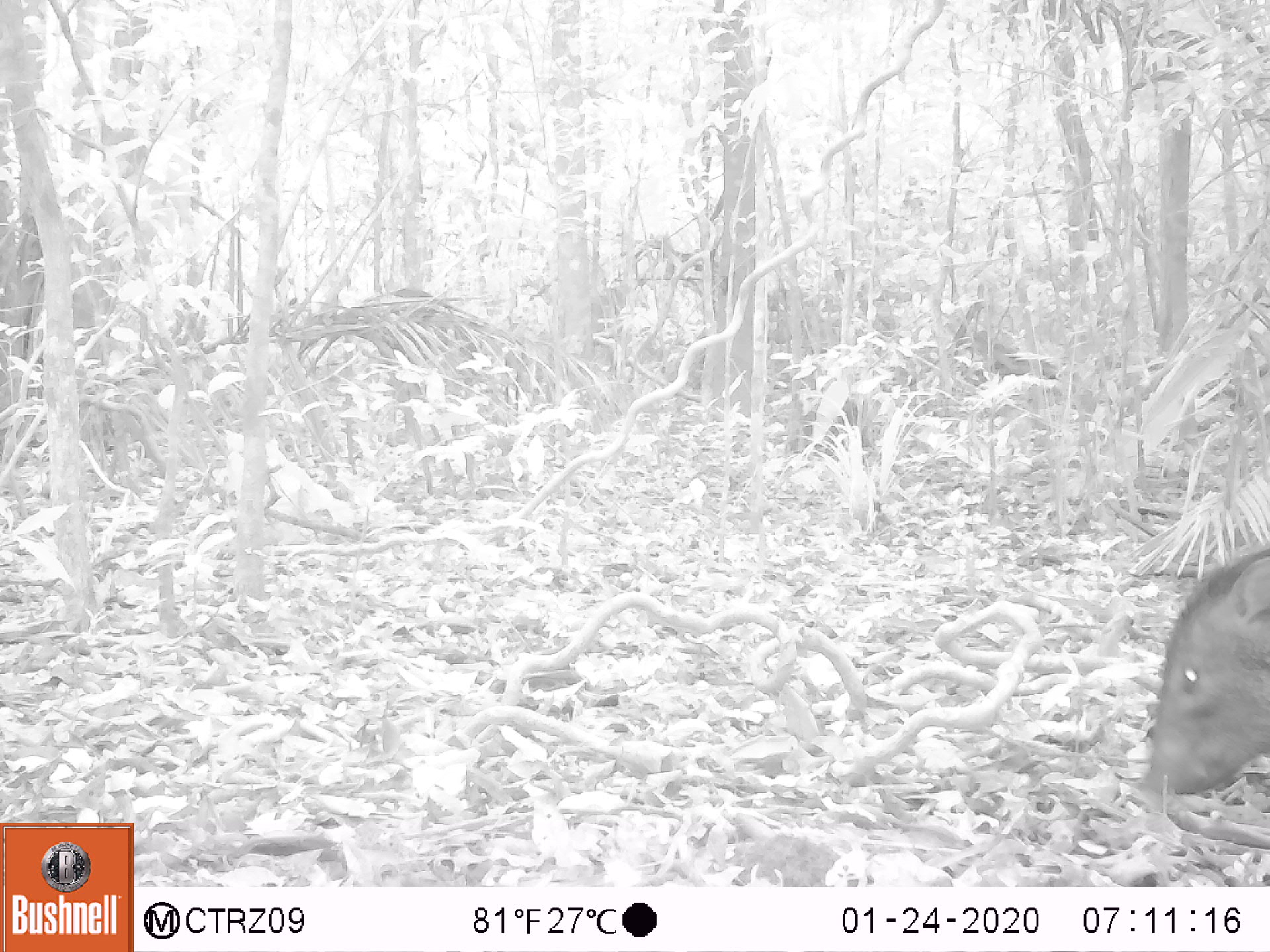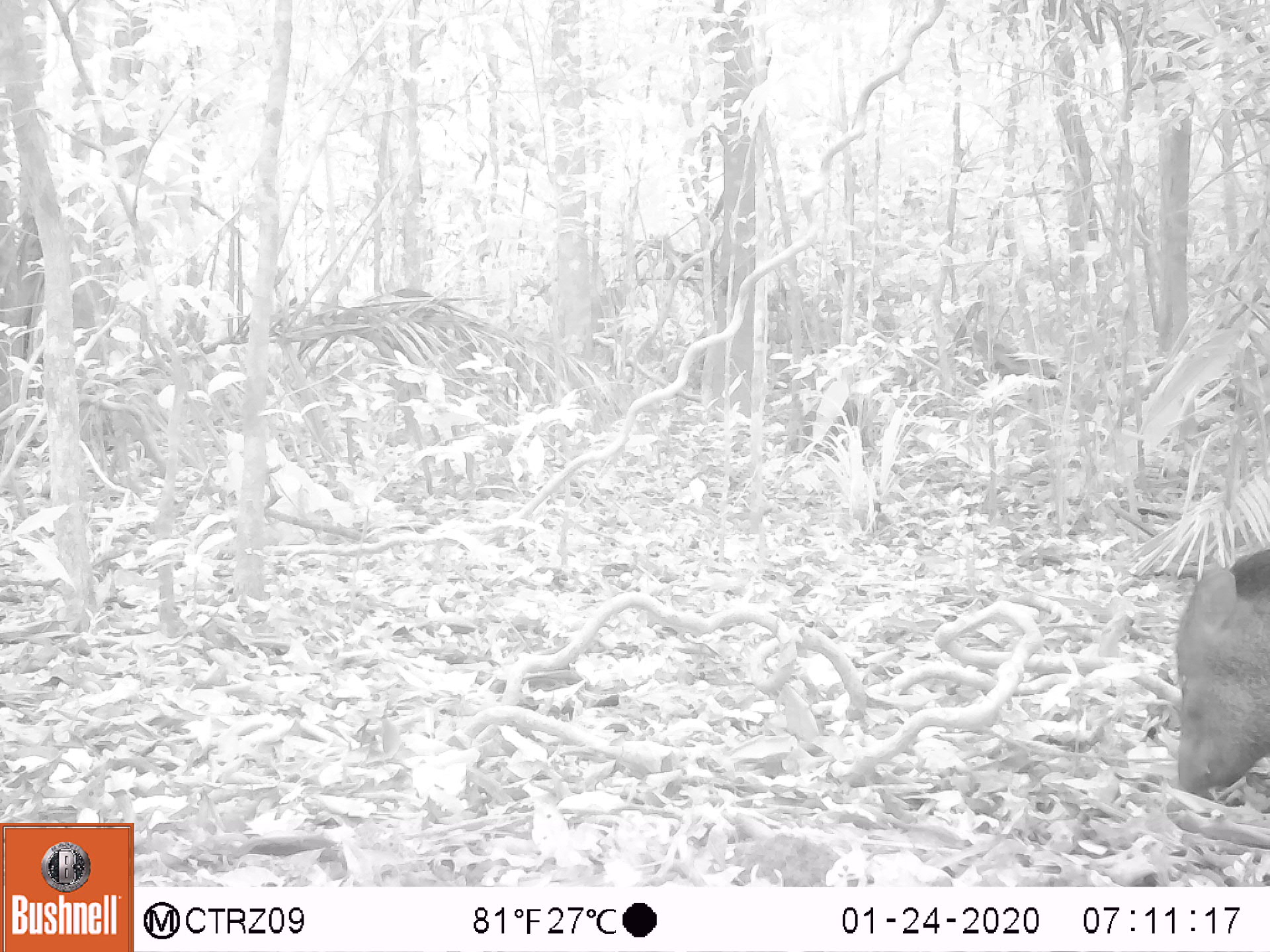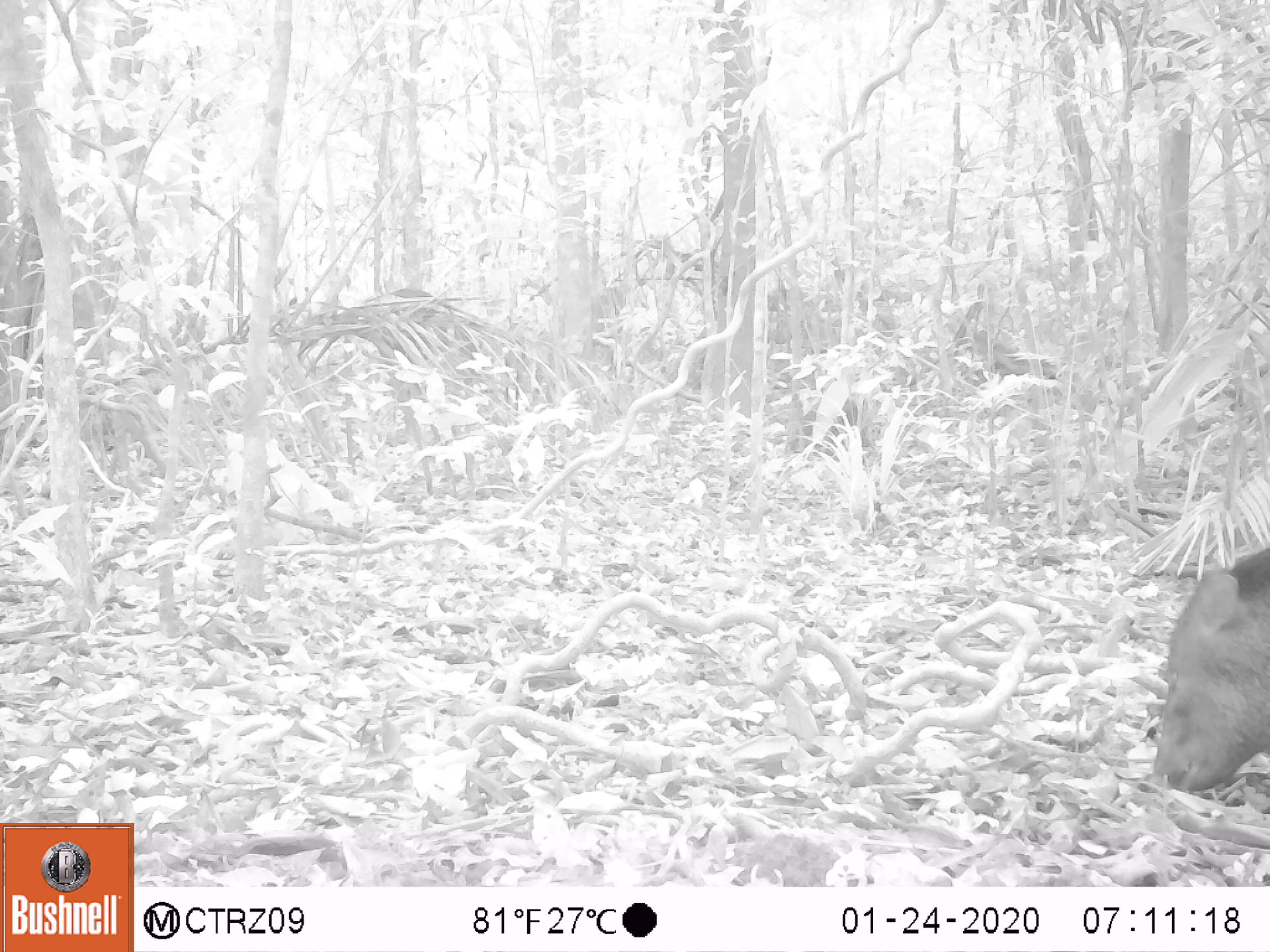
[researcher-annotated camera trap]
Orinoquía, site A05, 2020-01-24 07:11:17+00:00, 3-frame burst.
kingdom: Animalia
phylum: Chordata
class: Mammalia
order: Artiodactyla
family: Tayassuidae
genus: Pecari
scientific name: Pecari tajacu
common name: collared peccary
Collared peccary (Pecari tajacu).